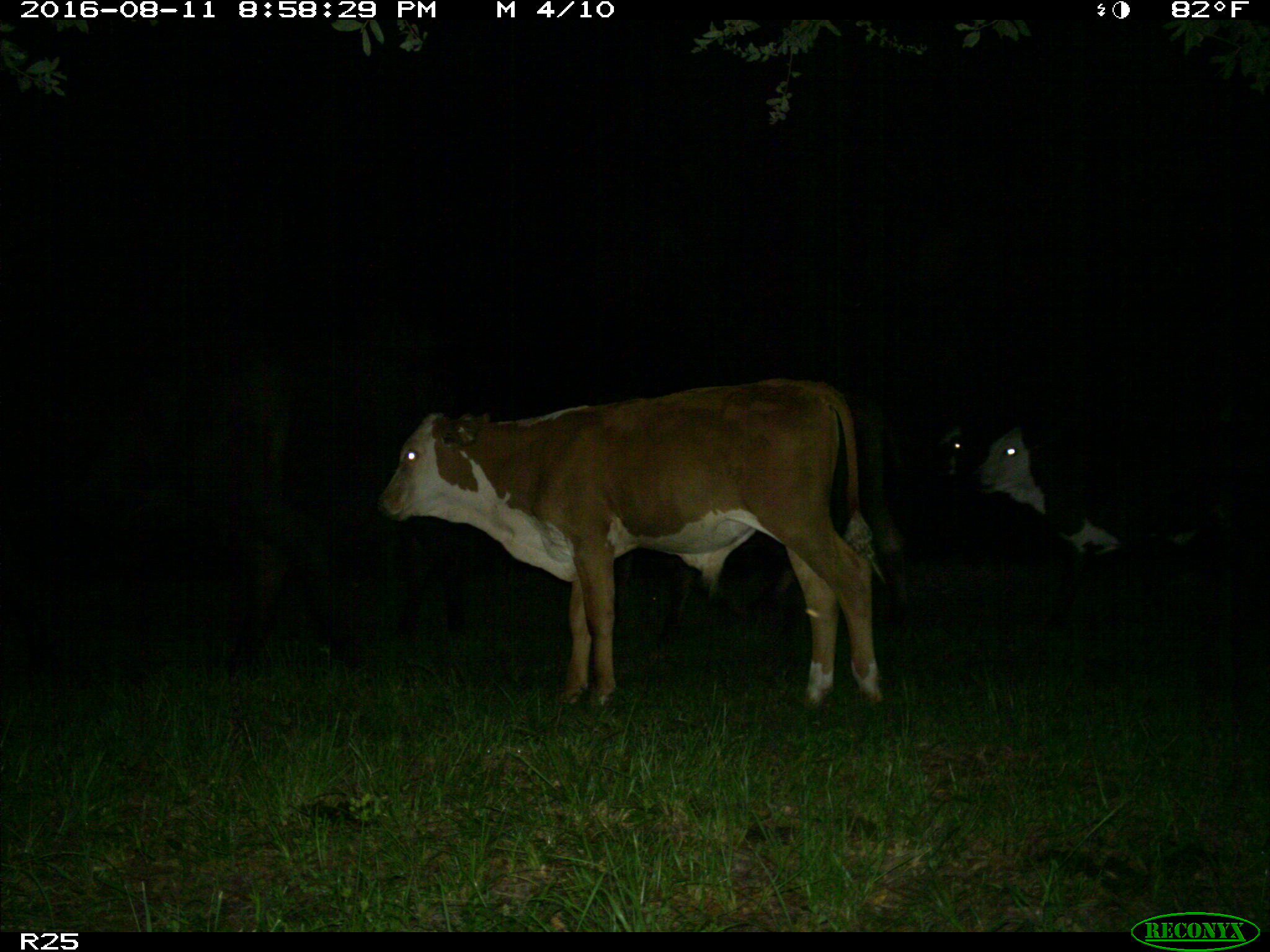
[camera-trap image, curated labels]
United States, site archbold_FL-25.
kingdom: Animalia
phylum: Chordata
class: Mammalia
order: Artiodactyla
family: Bovidae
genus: Bos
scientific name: Bos taurus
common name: domestic cow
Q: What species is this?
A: Bos taurus (domestic cow).